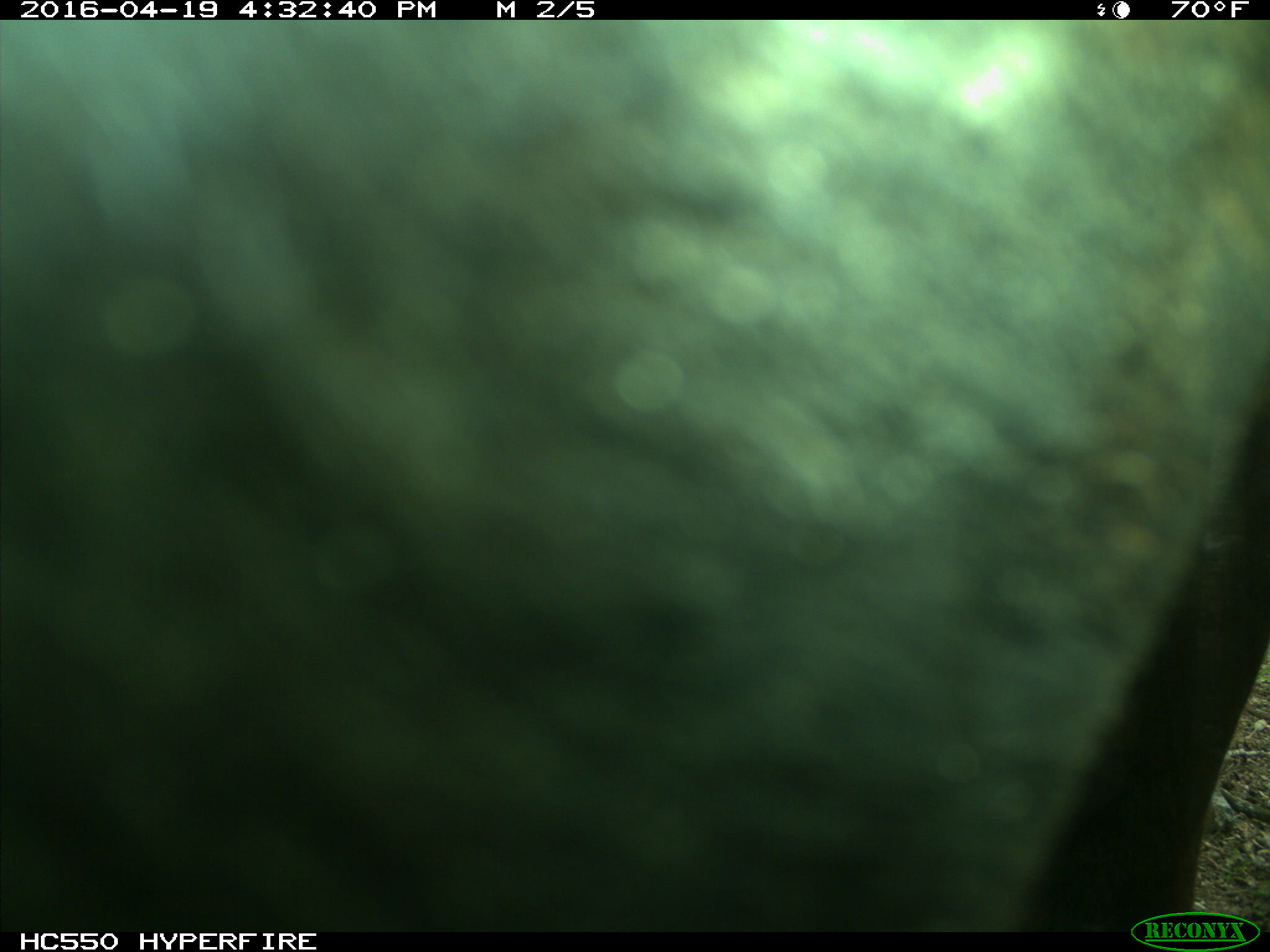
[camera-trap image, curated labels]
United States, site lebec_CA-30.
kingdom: Animalia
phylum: Chordata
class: Mammalia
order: Artiodactyla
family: Bovidae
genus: Bos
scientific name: Bos taurus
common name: domestic cow